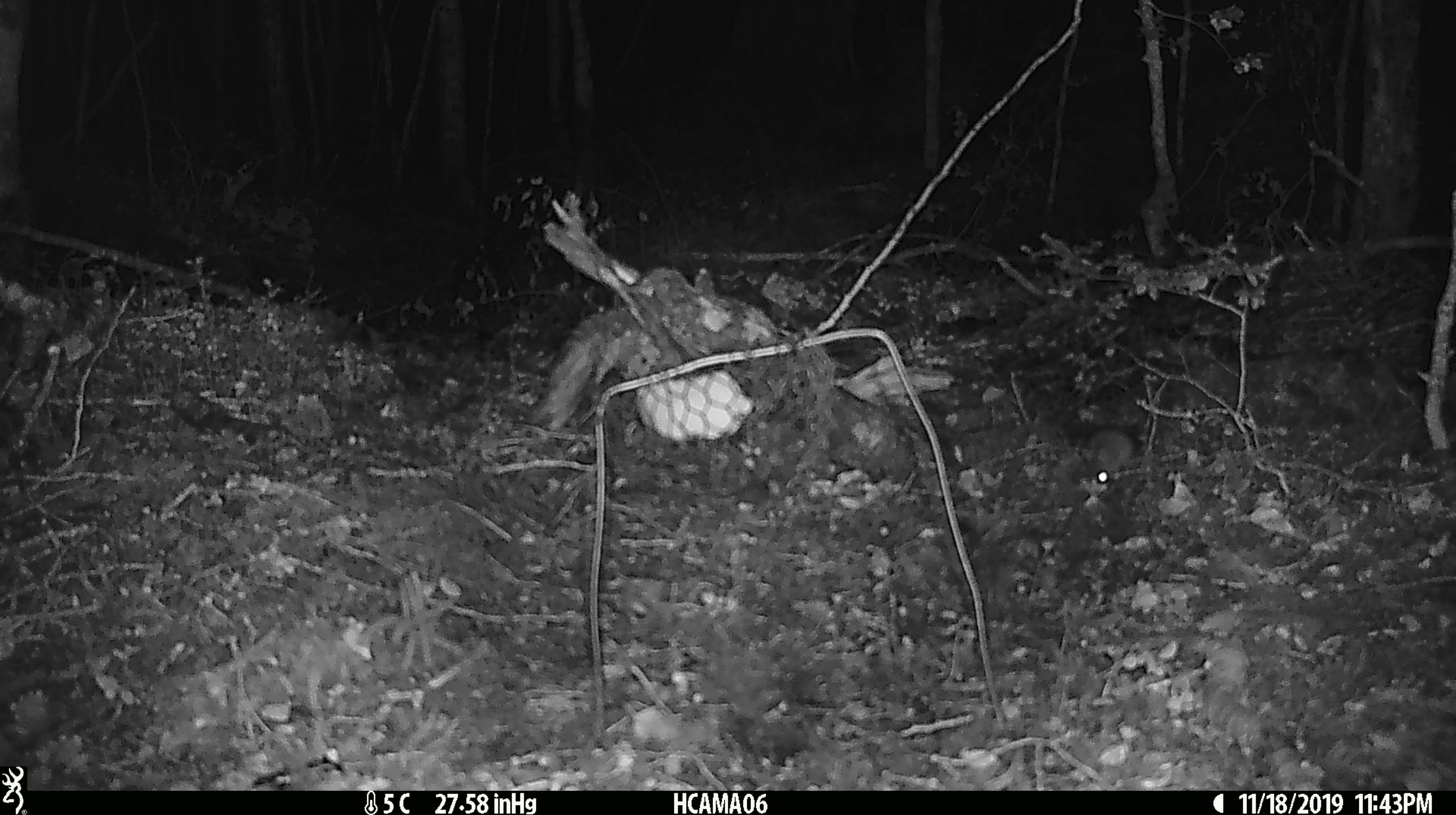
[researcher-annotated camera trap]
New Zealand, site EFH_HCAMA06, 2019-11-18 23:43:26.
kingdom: Animalia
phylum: Chordata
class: Mammalia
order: Rodentia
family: Muridae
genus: Mus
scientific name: Mus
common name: mouse